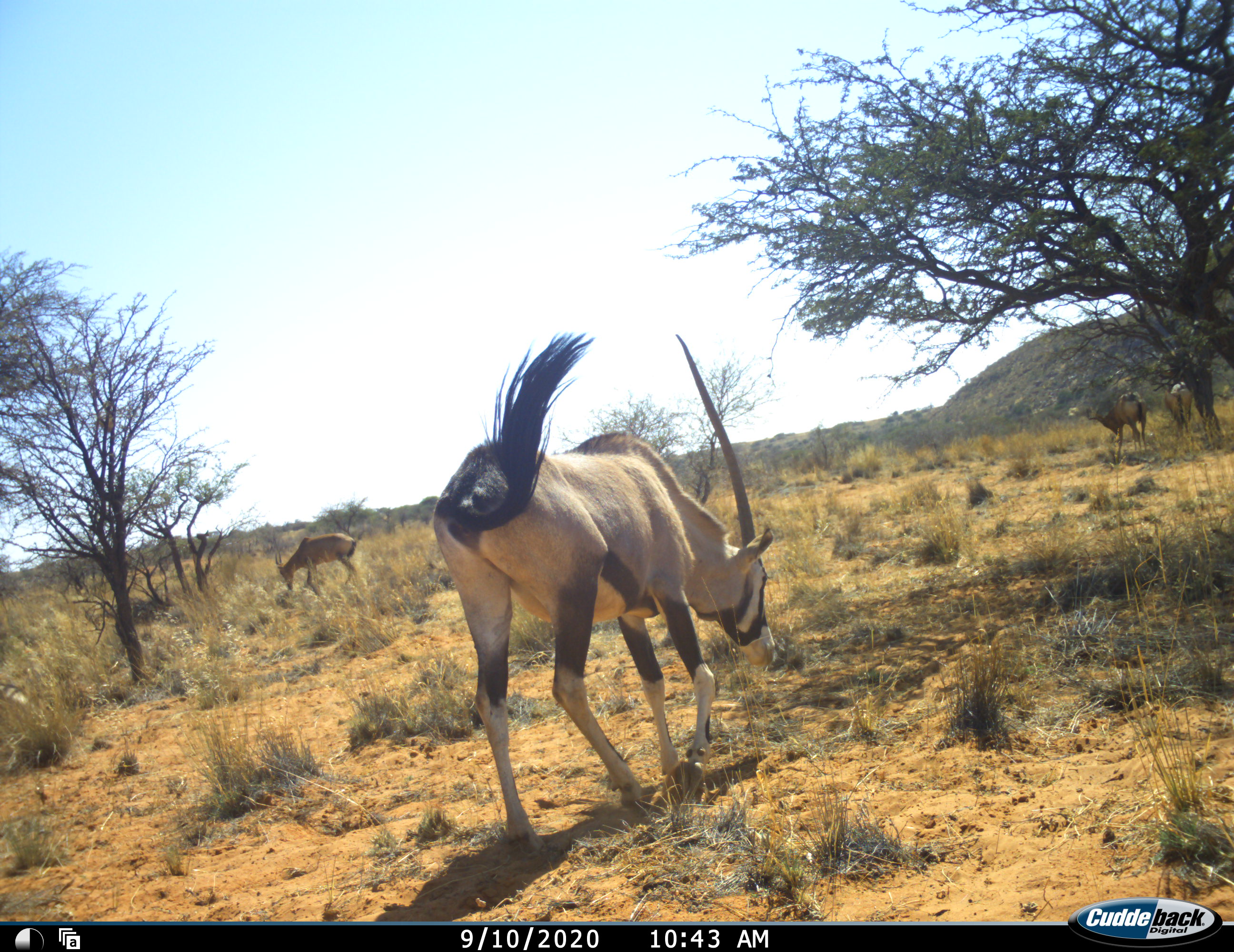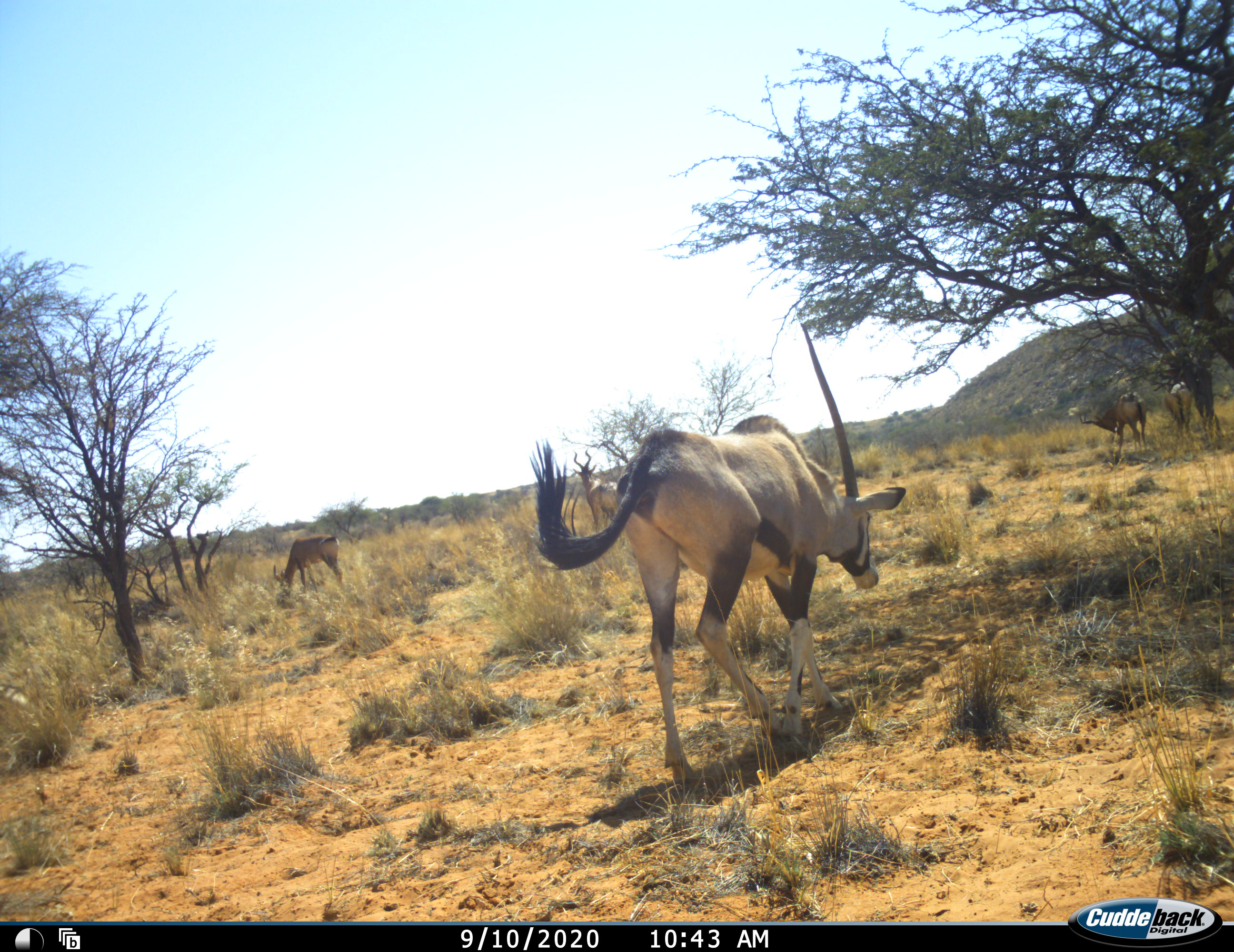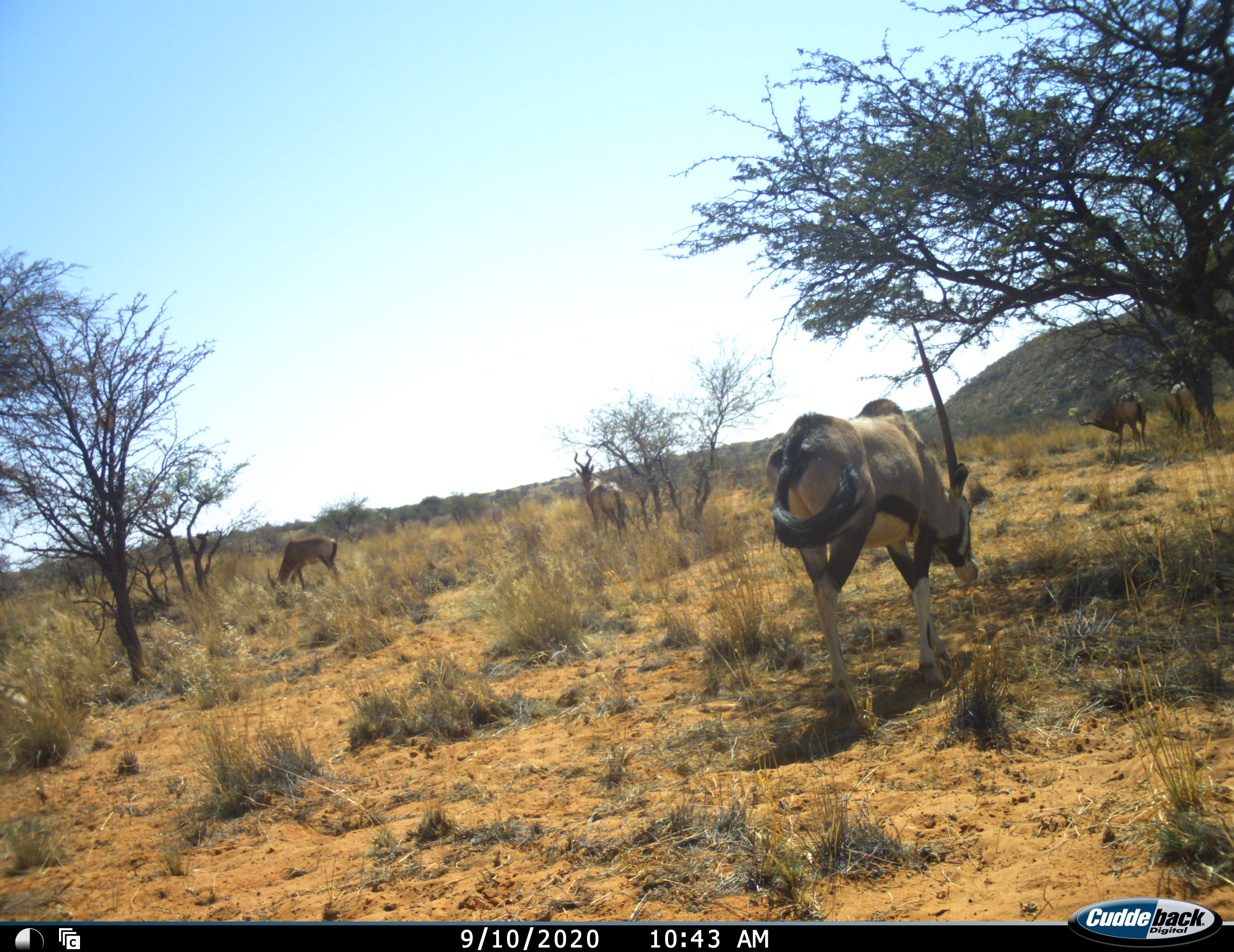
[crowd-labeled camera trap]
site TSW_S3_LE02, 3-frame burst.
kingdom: Animalia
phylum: Chordata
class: Mammalia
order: Artiodactyla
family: Bovidae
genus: Oryx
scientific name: Oryx gazella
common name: gemsbok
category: oryx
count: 1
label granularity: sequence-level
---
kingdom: Animalia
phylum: Chordata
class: Mammalia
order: Artiodactyla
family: Bovidae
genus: Alcelaphus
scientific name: Alcelaphus buselaphus caama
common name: red hartebeest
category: hartebeestred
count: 4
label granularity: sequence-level